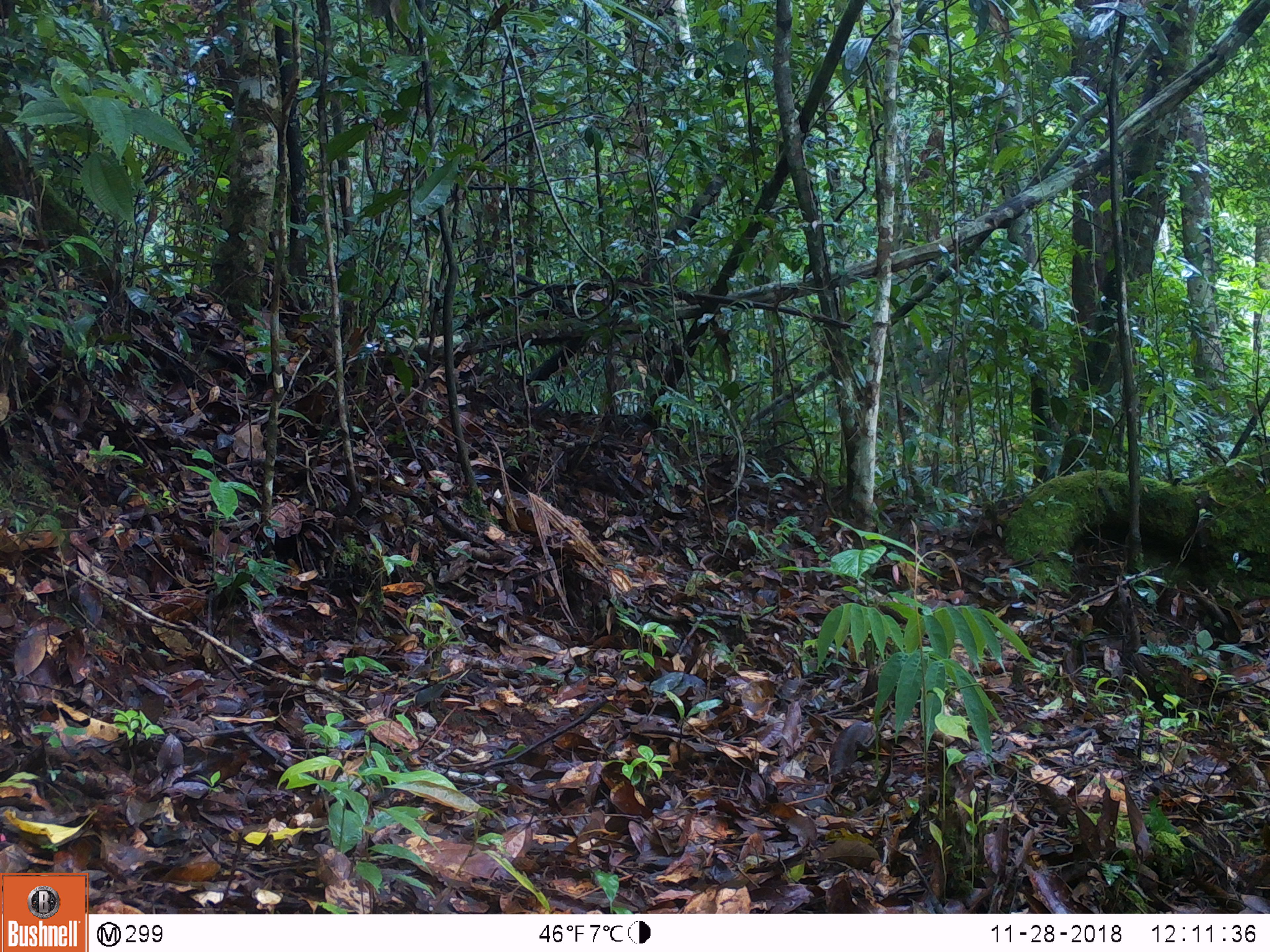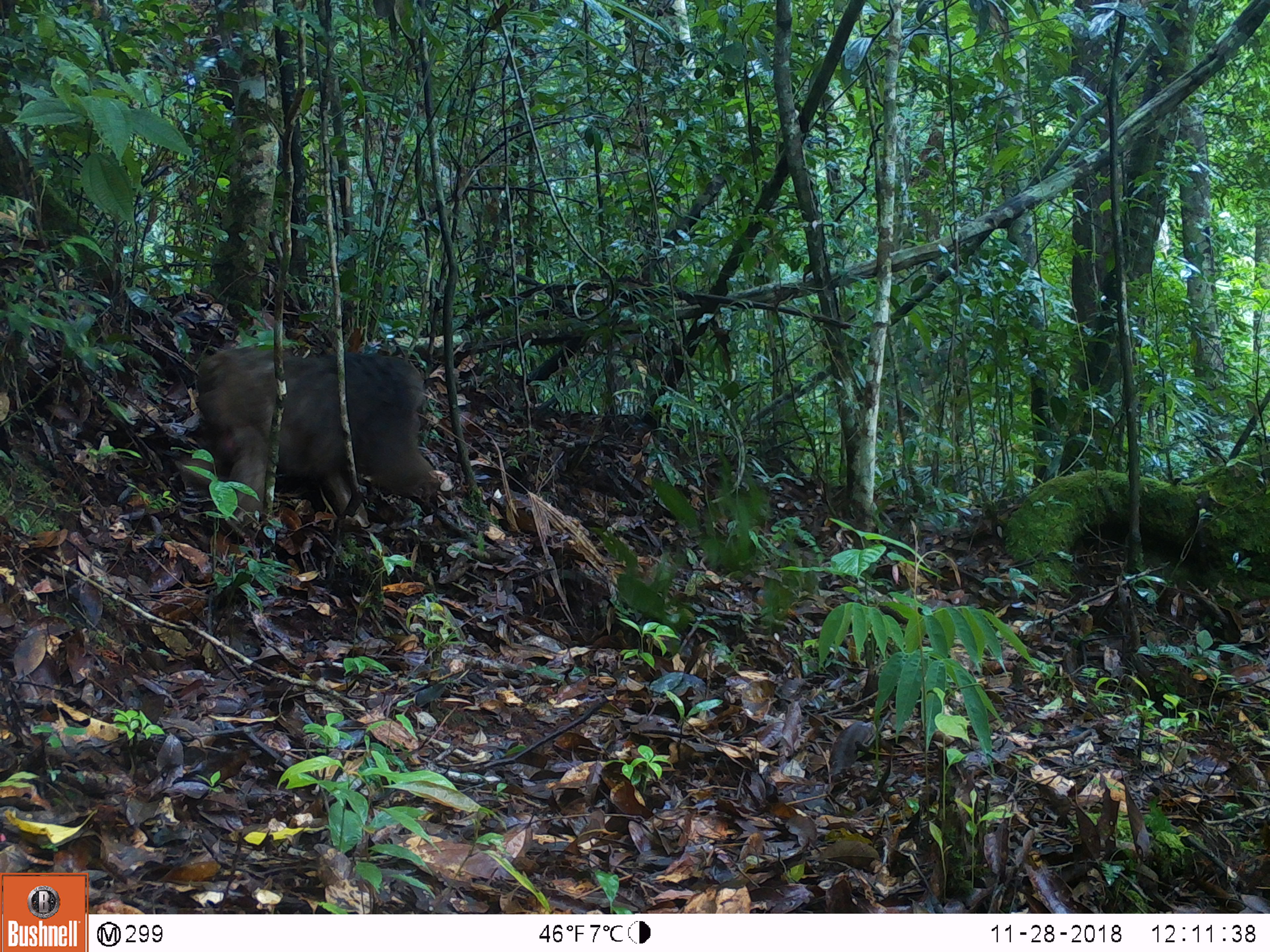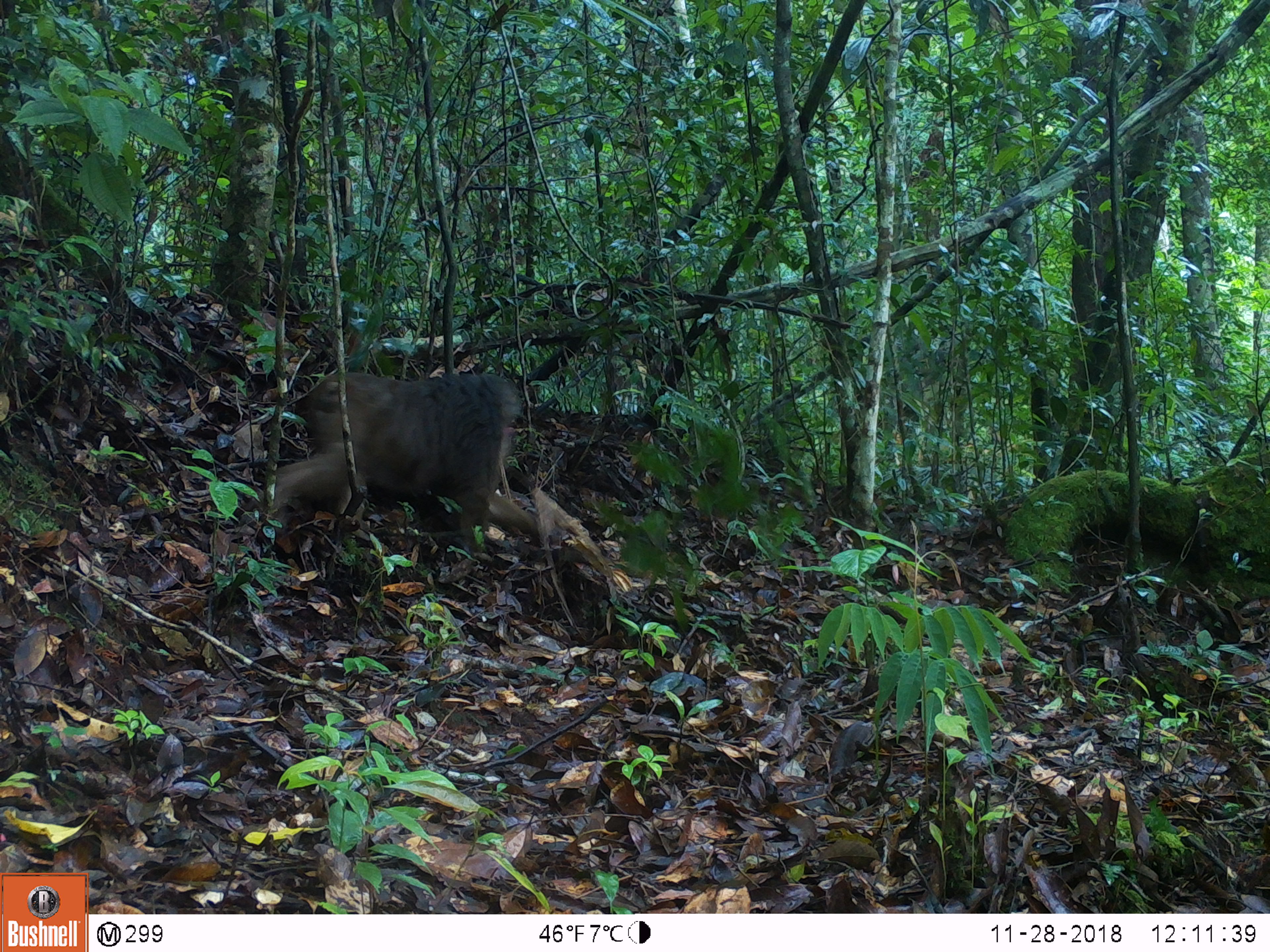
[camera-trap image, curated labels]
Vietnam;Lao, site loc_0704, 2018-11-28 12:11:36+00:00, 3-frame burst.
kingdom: Animalia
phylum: Chordata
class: Mammalia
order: Primates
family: Cercopithecidae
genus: Macaca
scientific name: Macaca arctoides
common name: stump-tailed macaque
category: stump tailed macaque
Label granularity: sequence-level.